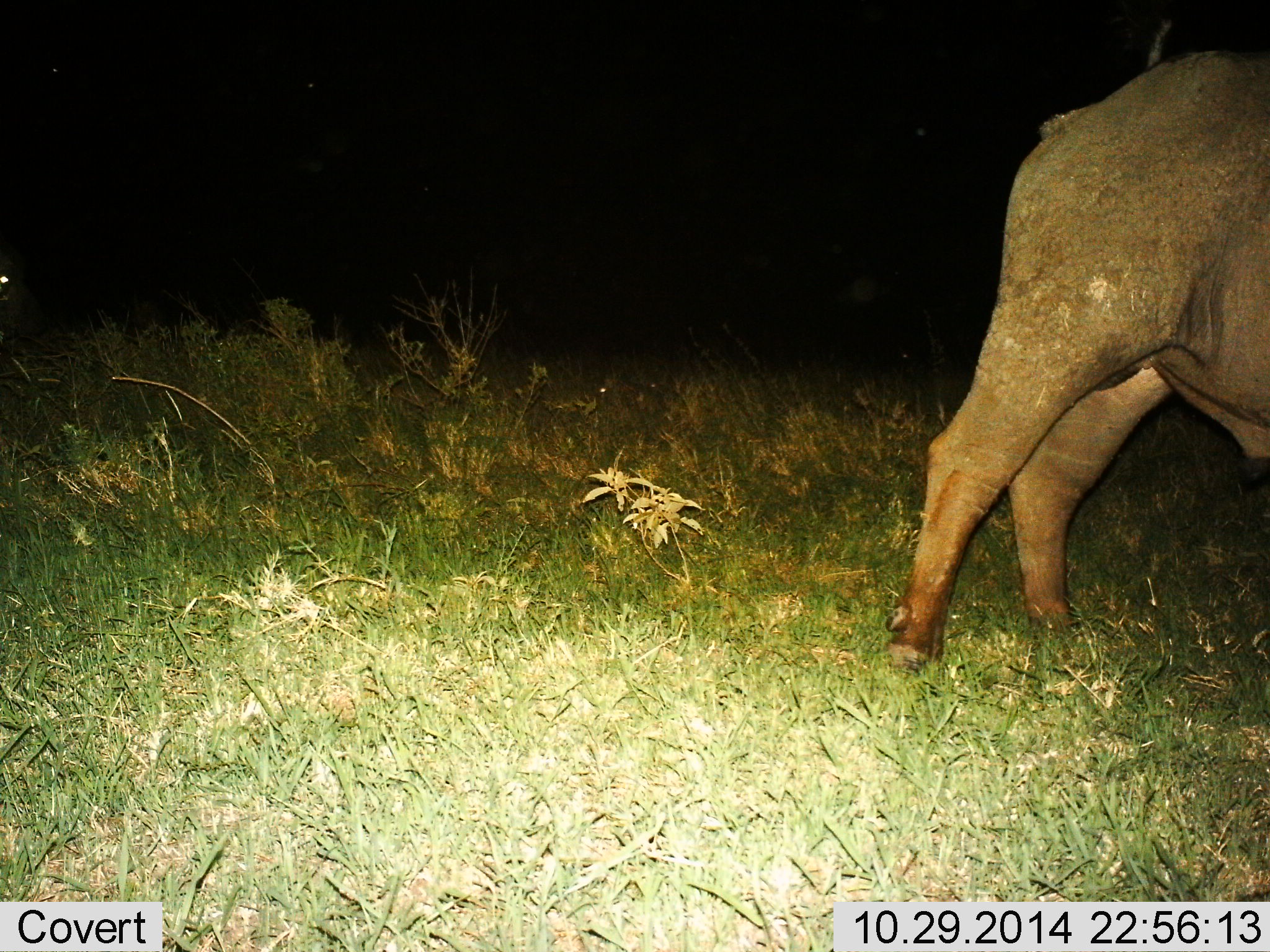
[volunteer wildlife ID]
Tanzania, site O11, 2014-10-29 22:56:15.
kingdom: Animalia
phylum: Chordata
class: Mammalia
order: Artiodactyla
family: Bovidae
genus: Syncerus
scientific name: Syncerus caffer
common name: cape buffalo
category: buffalo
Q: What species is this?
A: Buffalo (cape buffalo) (Syncerus caffer).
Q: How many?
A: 1.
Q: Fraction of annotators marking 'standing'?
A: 70%.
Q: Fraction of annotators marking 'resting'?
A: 0%.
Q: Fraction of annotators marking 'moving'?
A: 30%.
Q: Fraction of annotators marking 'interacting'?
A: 0%.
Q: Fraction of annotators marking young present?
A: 0%.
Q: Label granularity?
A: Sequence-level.